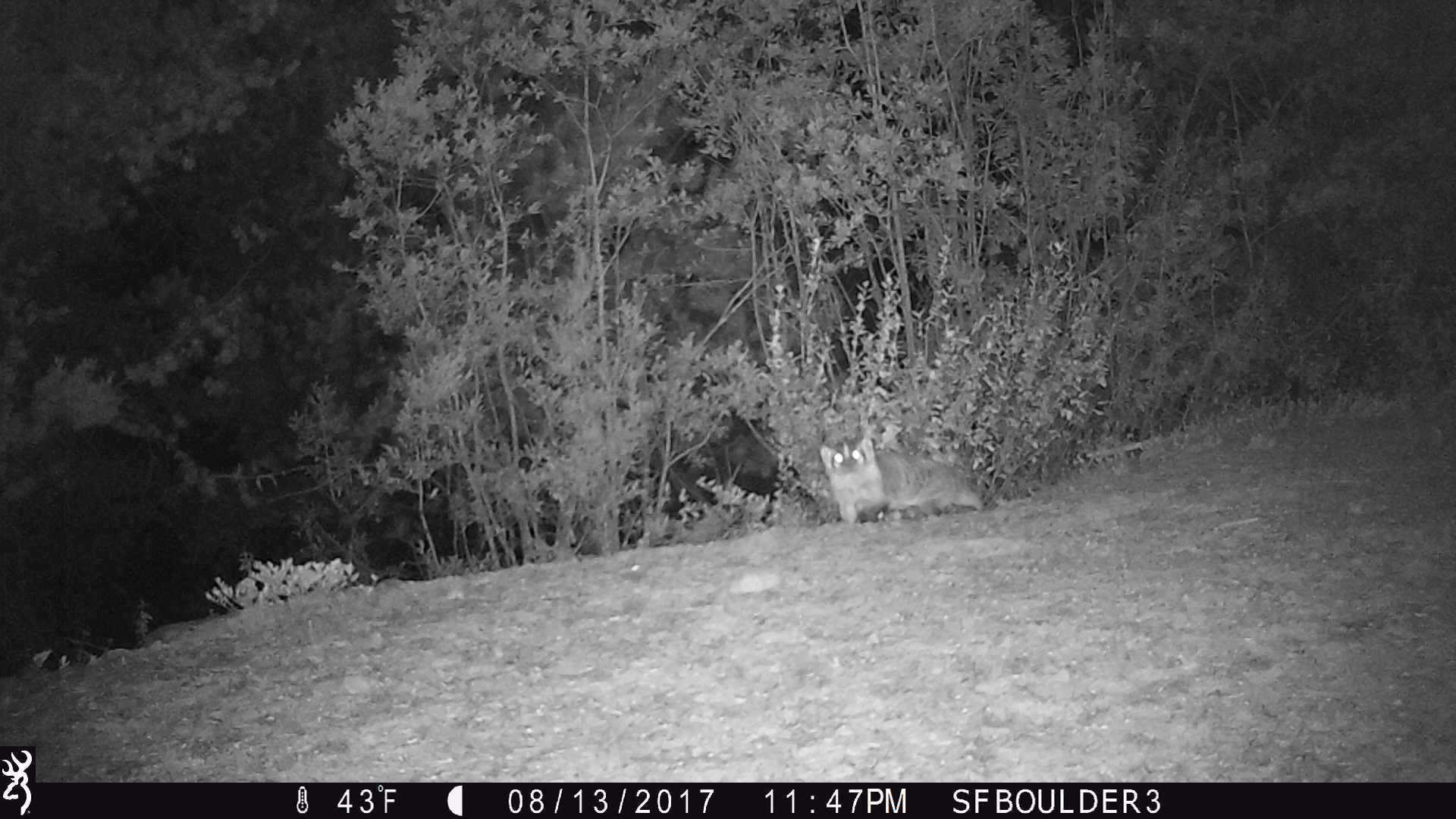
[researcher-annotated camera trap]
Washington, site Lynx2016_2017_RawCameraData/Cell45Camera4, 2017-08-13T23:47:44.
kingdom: Animalia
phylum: Chordata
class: Mammalia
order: Carnivora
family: Mustelidae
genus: Taxidea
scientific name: Taxidea taxus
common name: american badger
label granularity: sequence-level